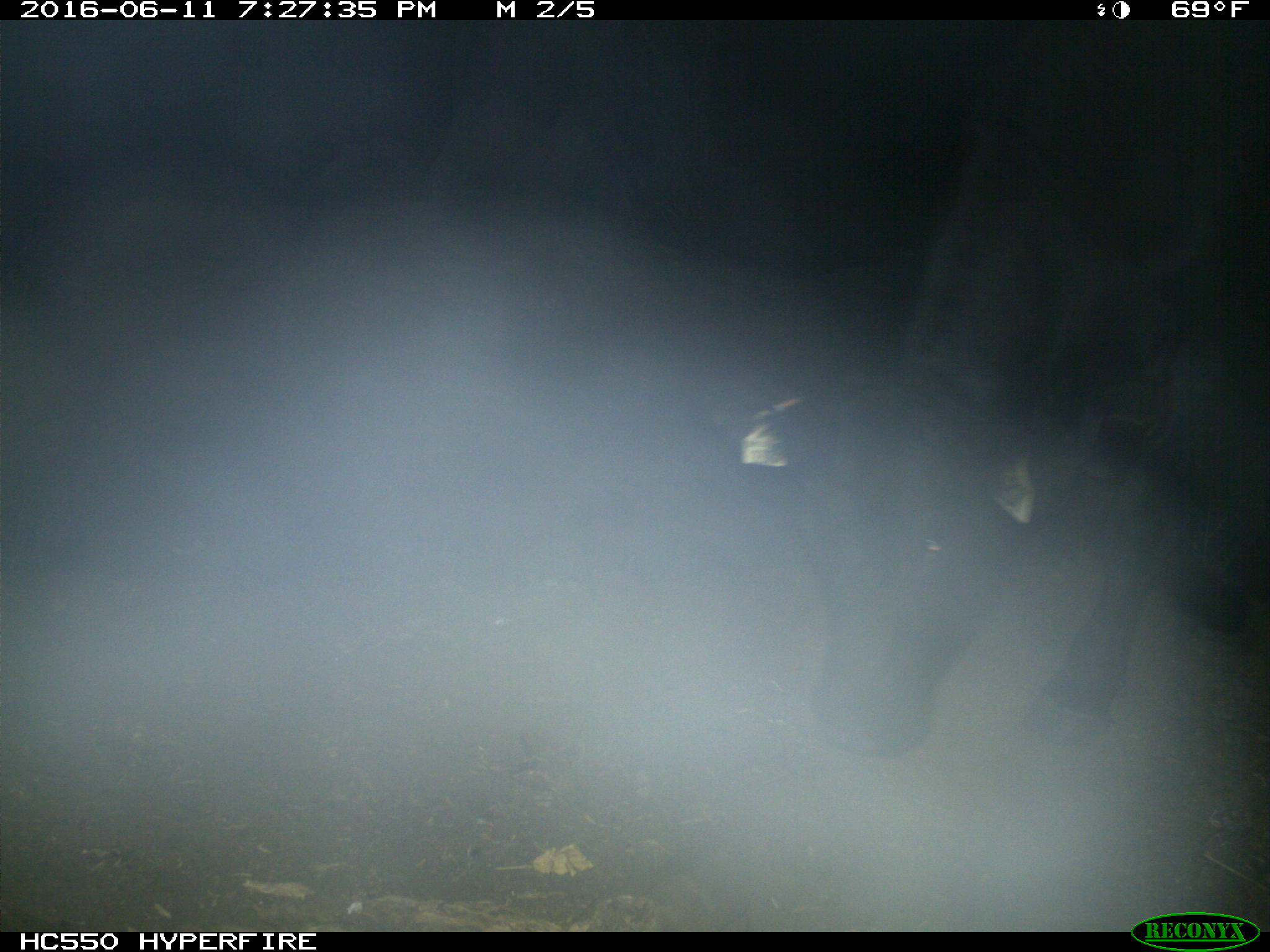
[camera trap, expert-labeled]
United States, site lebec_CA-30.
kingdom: Animalia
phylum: Chordata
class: Mammalia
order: Artiodactyla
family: Bovidae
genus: Bos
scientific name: Bos taurus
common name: domestic cow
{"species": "Bos taurus (domestic cow)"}